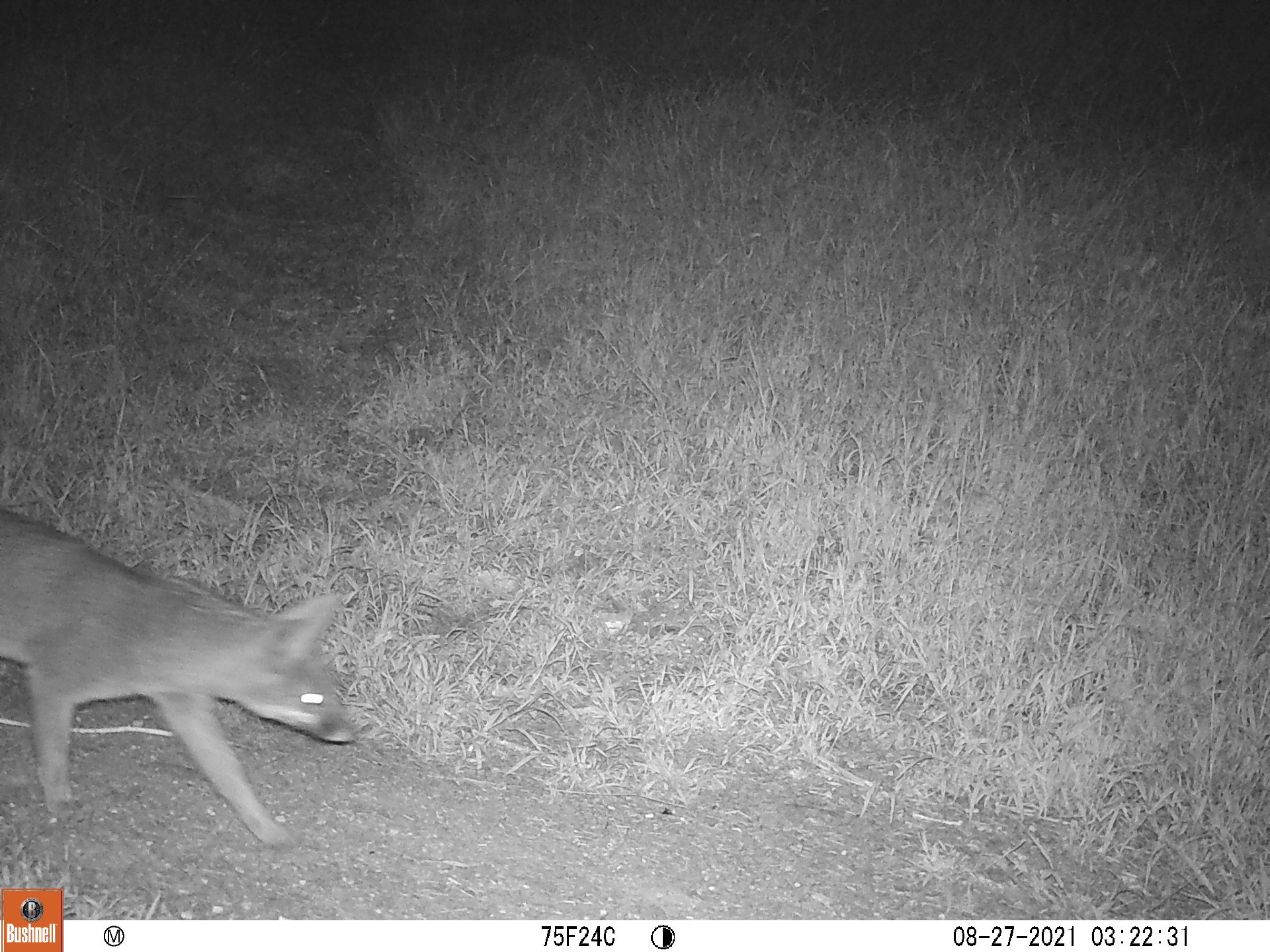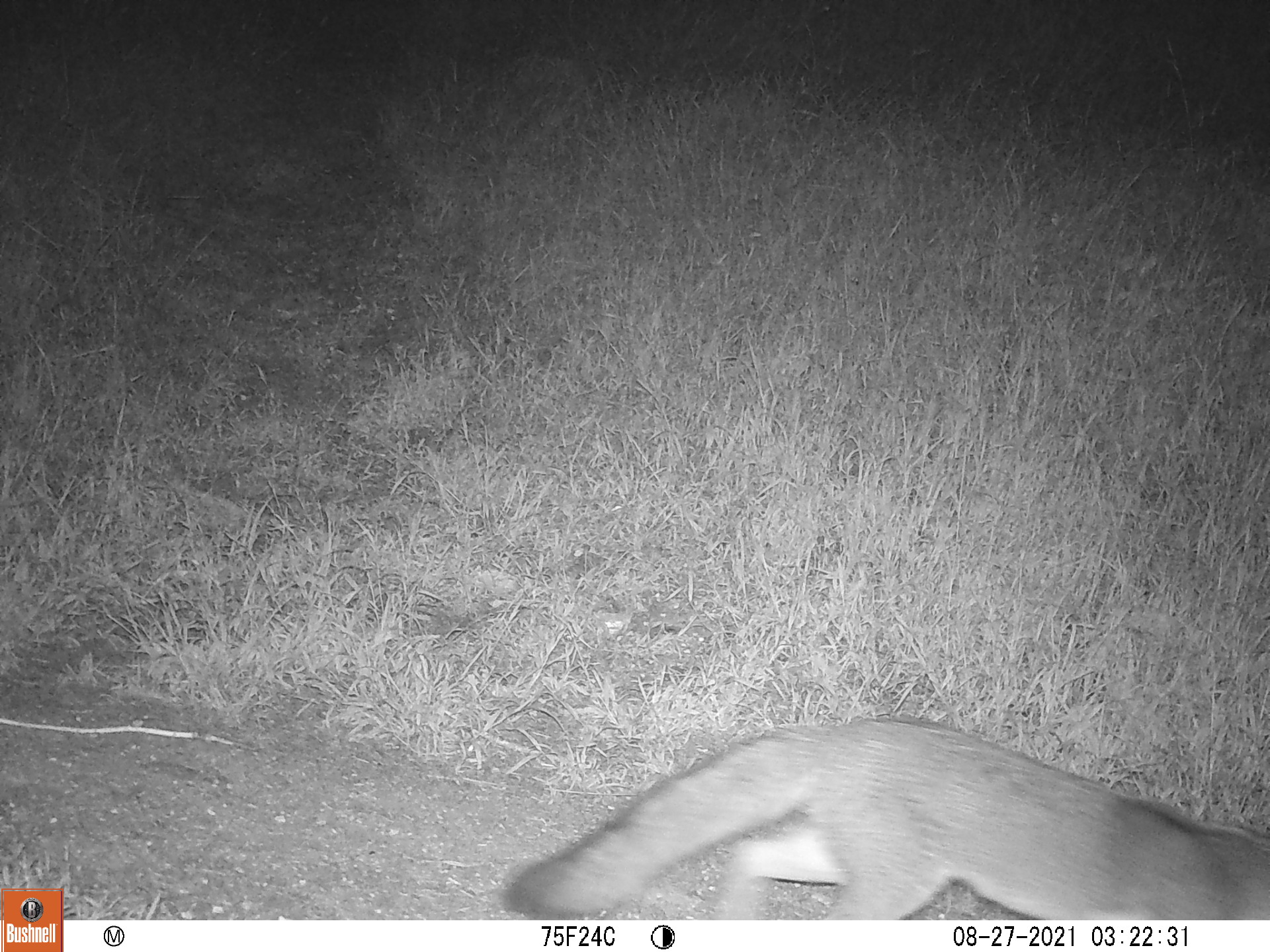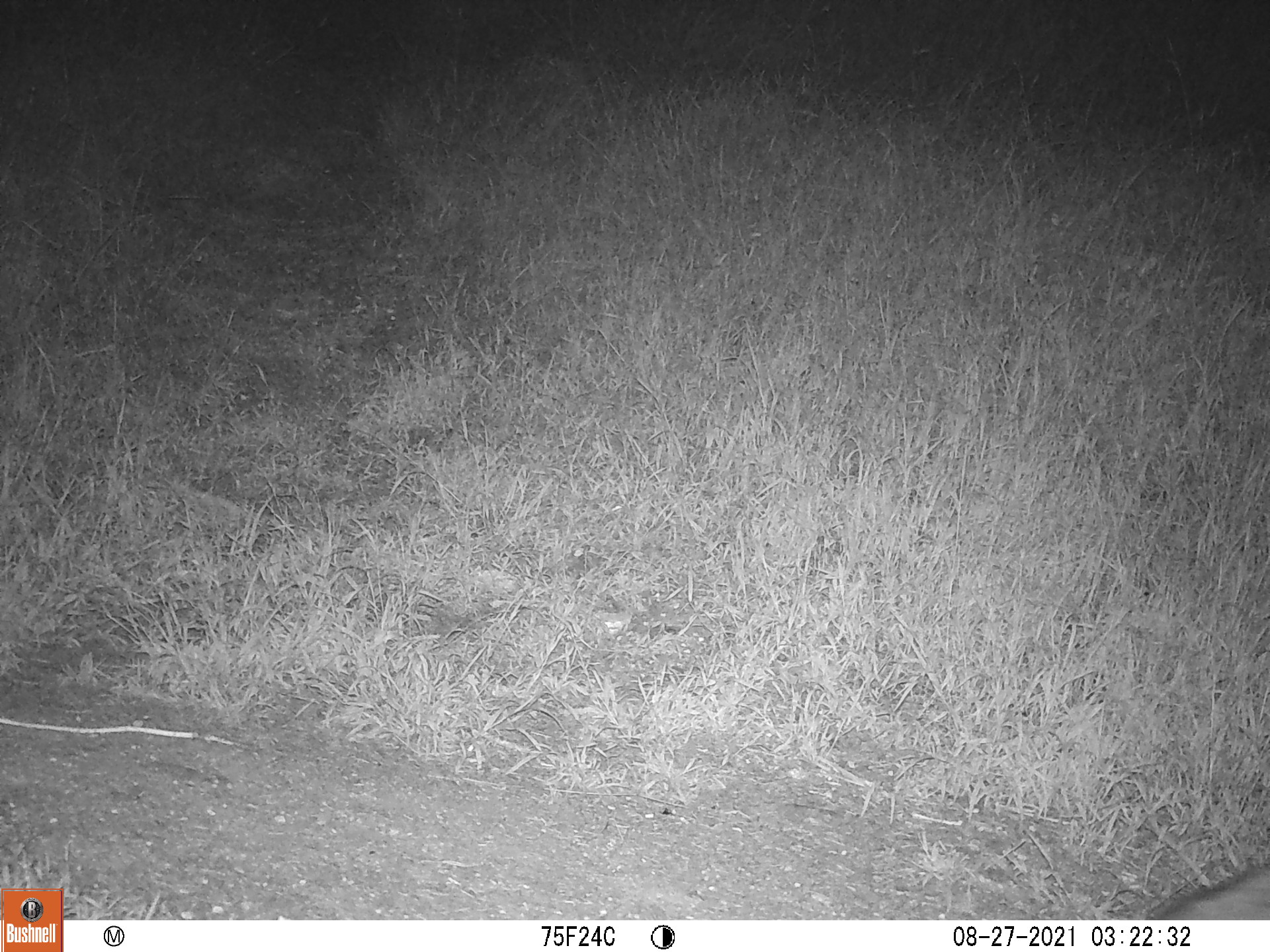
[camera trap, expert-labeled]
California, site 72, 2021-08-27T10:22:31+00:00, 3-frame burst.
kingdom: Animalia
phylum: Chordata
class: Mammalia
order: Carnivora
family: Canidae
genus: Urocyon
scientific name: Urocyon cinereoargenteus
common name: gray fox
Gray fox (Urocyon cinereoargenteus).